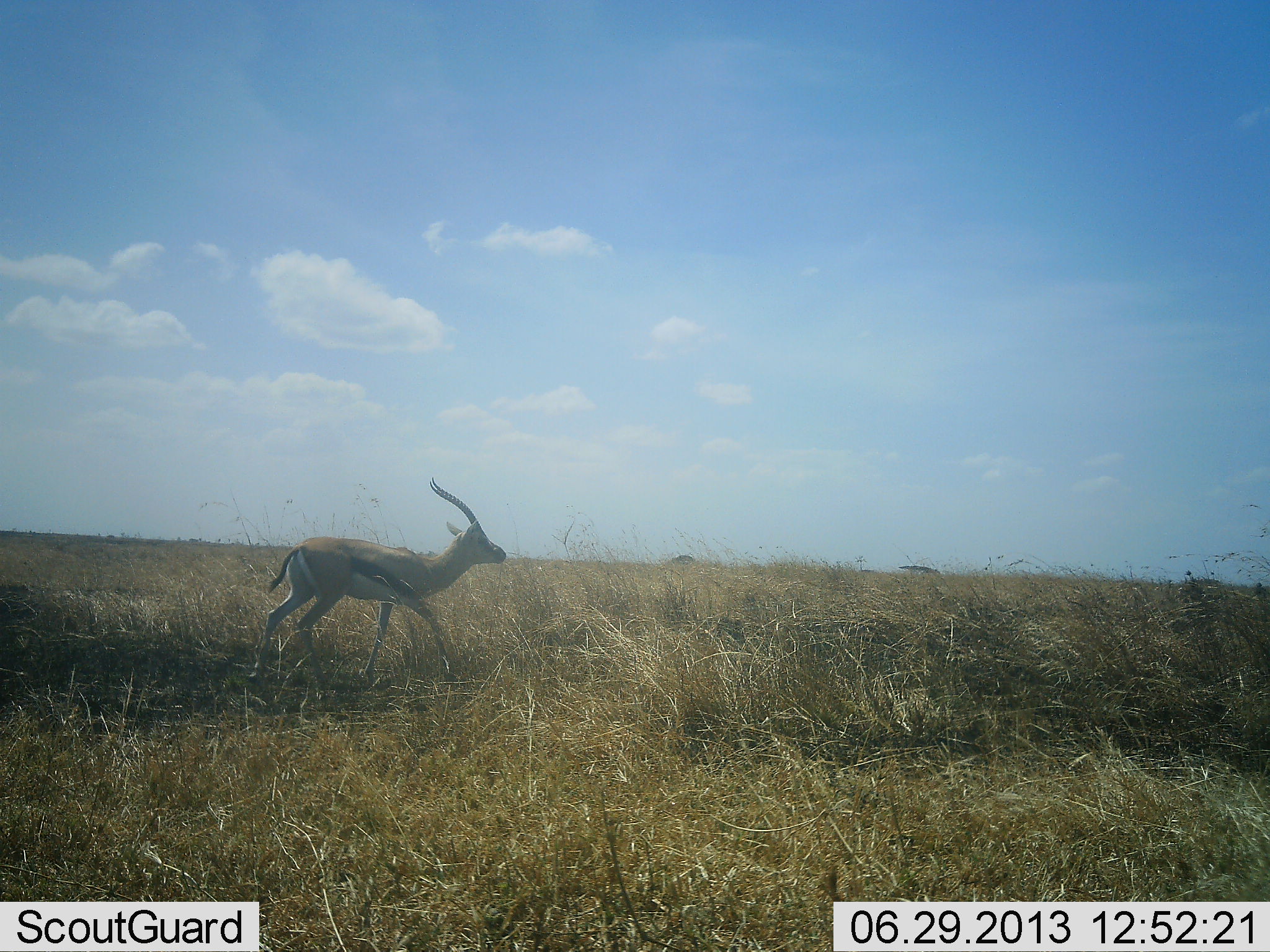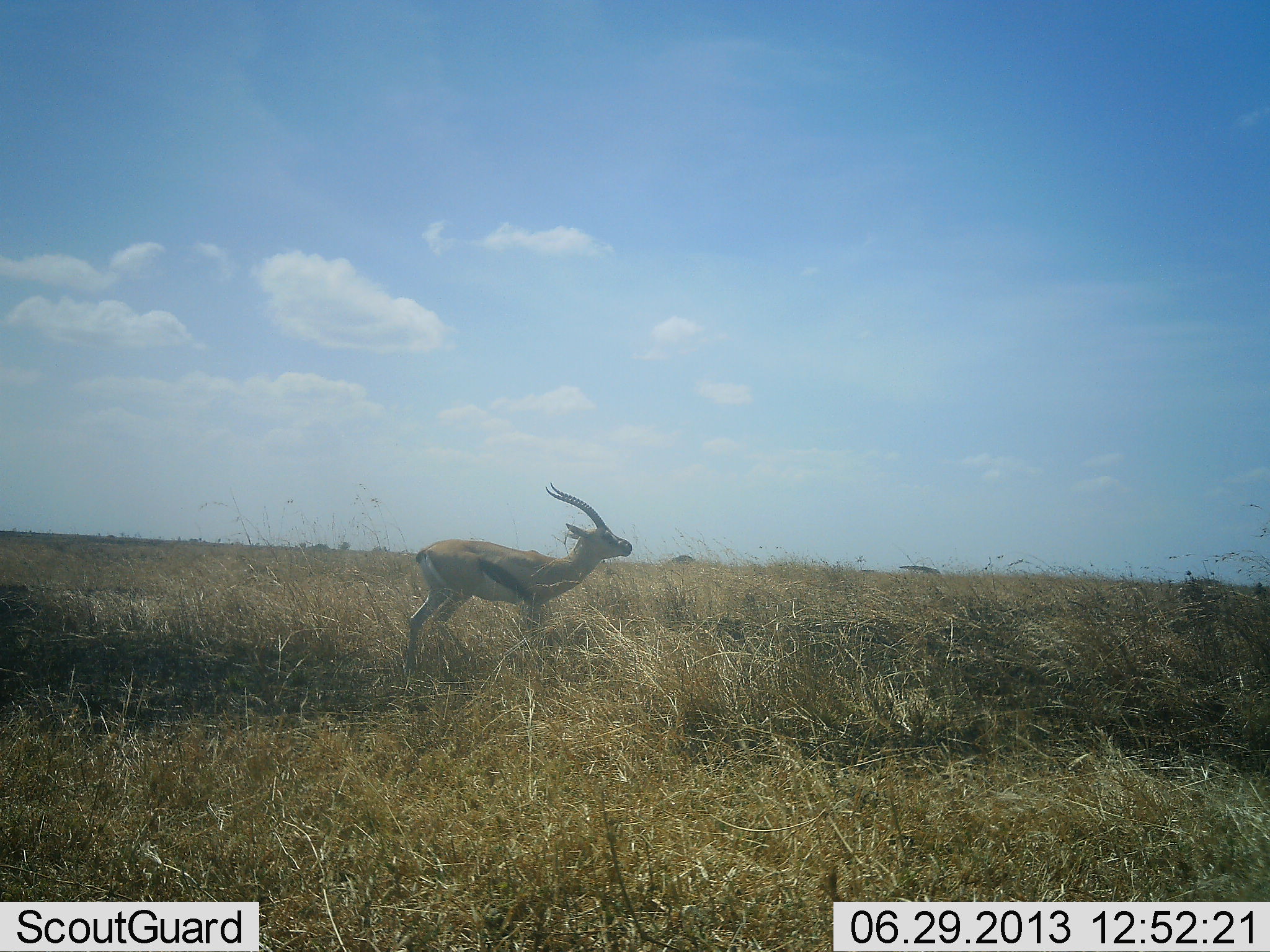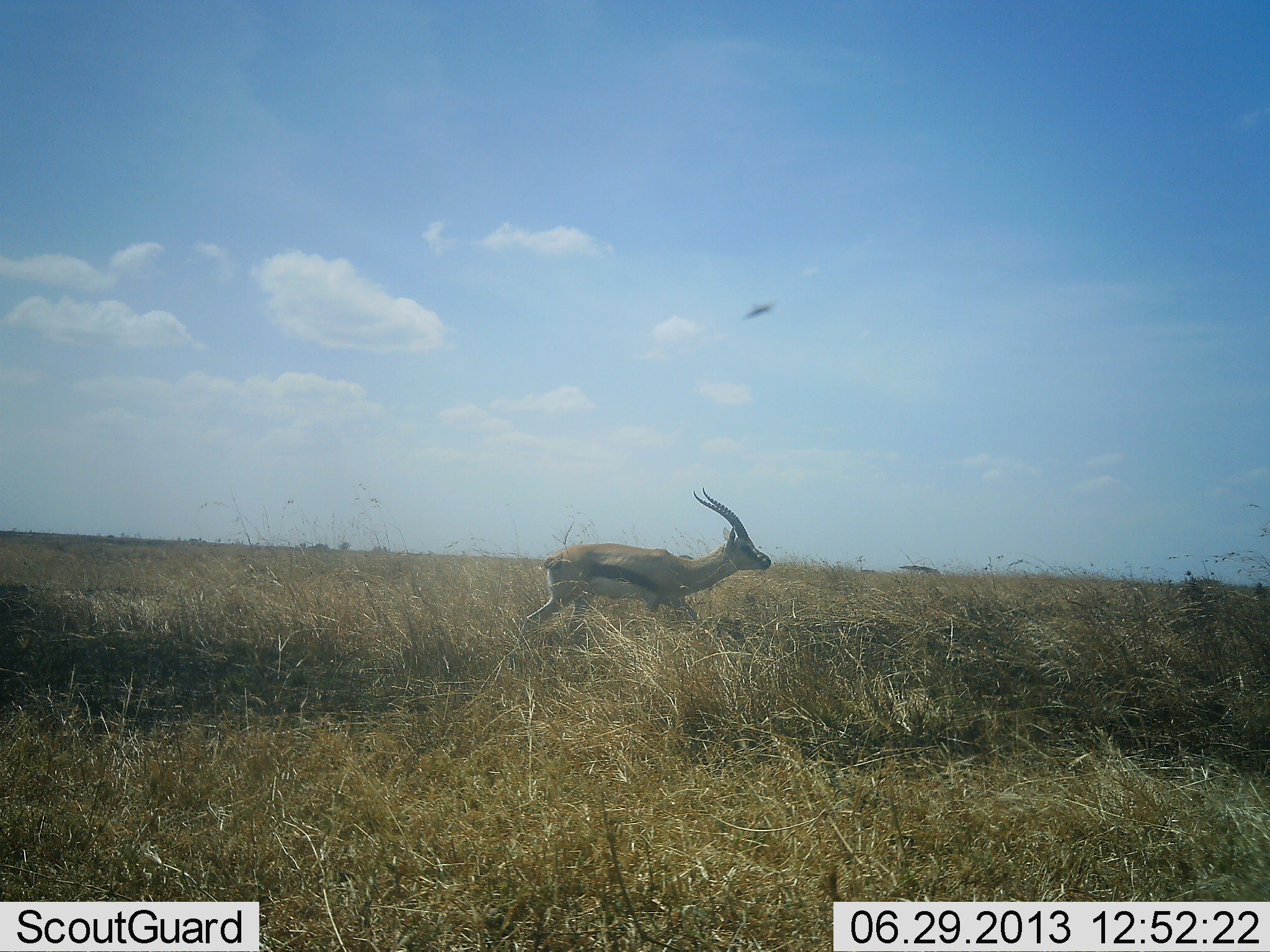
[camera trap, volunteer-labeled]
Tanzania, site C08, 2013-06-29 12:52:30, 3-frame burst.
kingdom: Animalia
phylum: Chordata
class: Mammalia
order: Artiodactyla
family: Bovidae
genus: Eudorcas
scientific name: Eudorcas thomsonii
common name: thomson's gazelle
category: gazellethomsons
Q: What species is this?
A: Gazellethomsons (thomson's gazelle) (Eudorcas thomsonii).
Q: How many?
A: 1.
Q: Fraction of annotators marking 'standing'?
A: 11%.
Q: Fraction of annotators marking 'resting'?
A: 0%.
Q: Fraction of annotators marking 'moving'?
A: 89%.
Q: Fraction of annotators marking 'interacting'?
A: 0%.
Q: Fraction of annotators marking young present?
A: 0%.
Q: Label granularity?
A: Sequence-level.